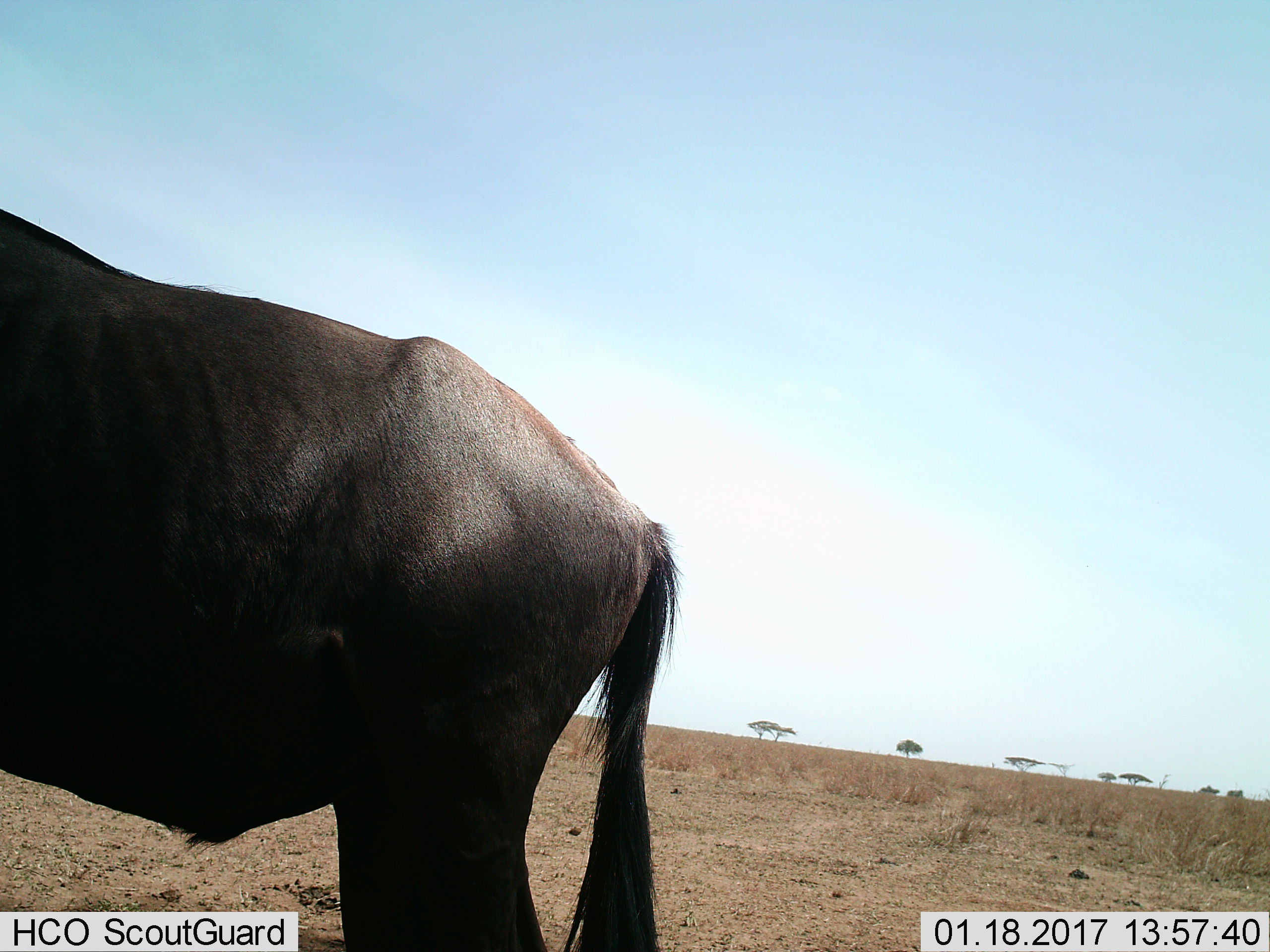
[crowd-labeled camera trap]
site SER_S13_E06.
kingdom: Animalia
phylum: Chordata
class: Mammalia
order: Artiodactyla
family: Bovidae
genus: Connochaetes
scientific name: Connochaetes taurinus taurinus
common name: blue wildebeest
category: wildebeestblue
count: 1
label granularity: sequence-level